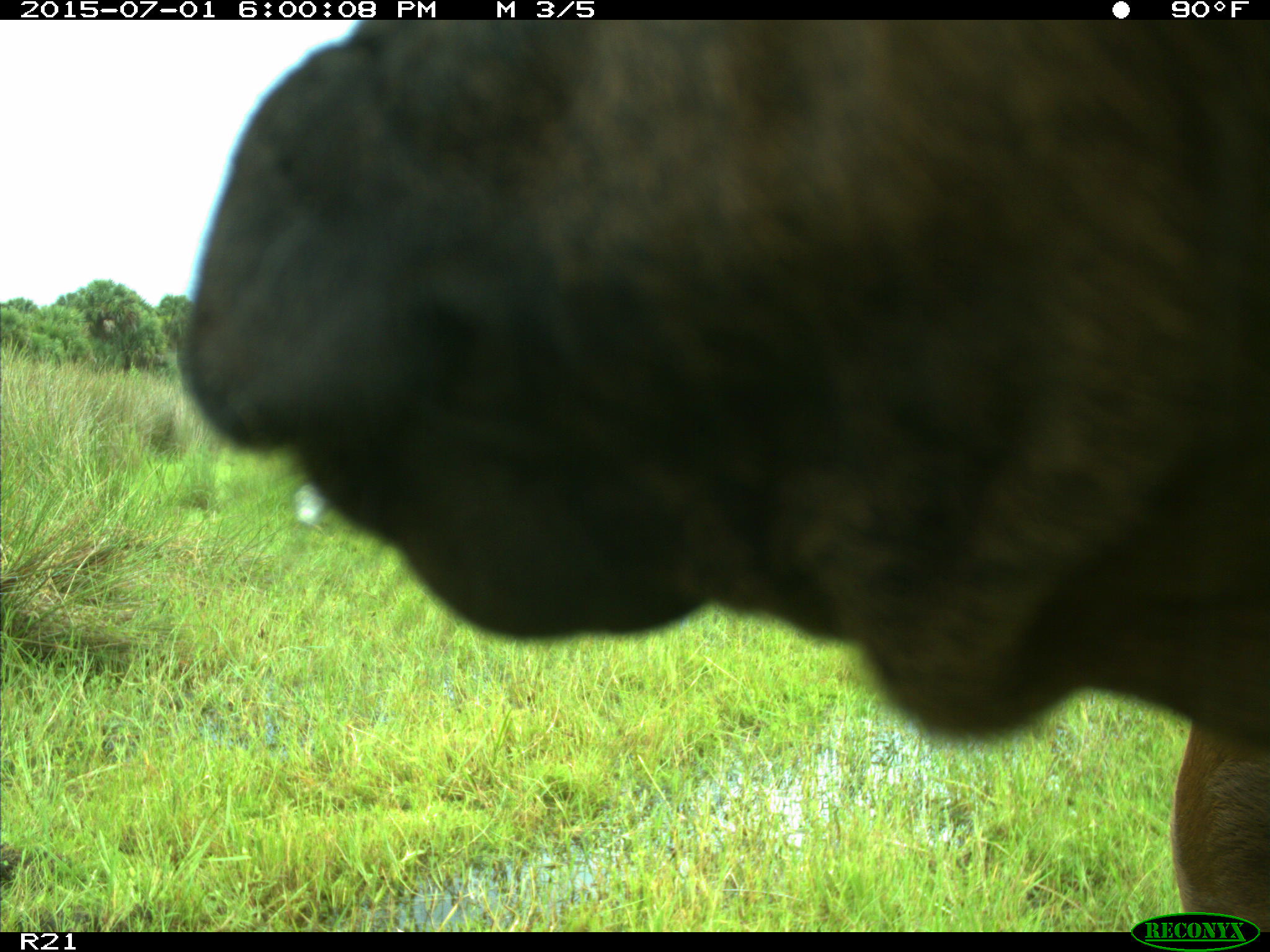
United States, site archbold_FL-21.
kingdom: Animalia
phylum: Chordata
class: Mammalia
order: Artiodactyla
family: Bovidae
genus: Bos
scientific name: Bos taurus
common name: domestic cow